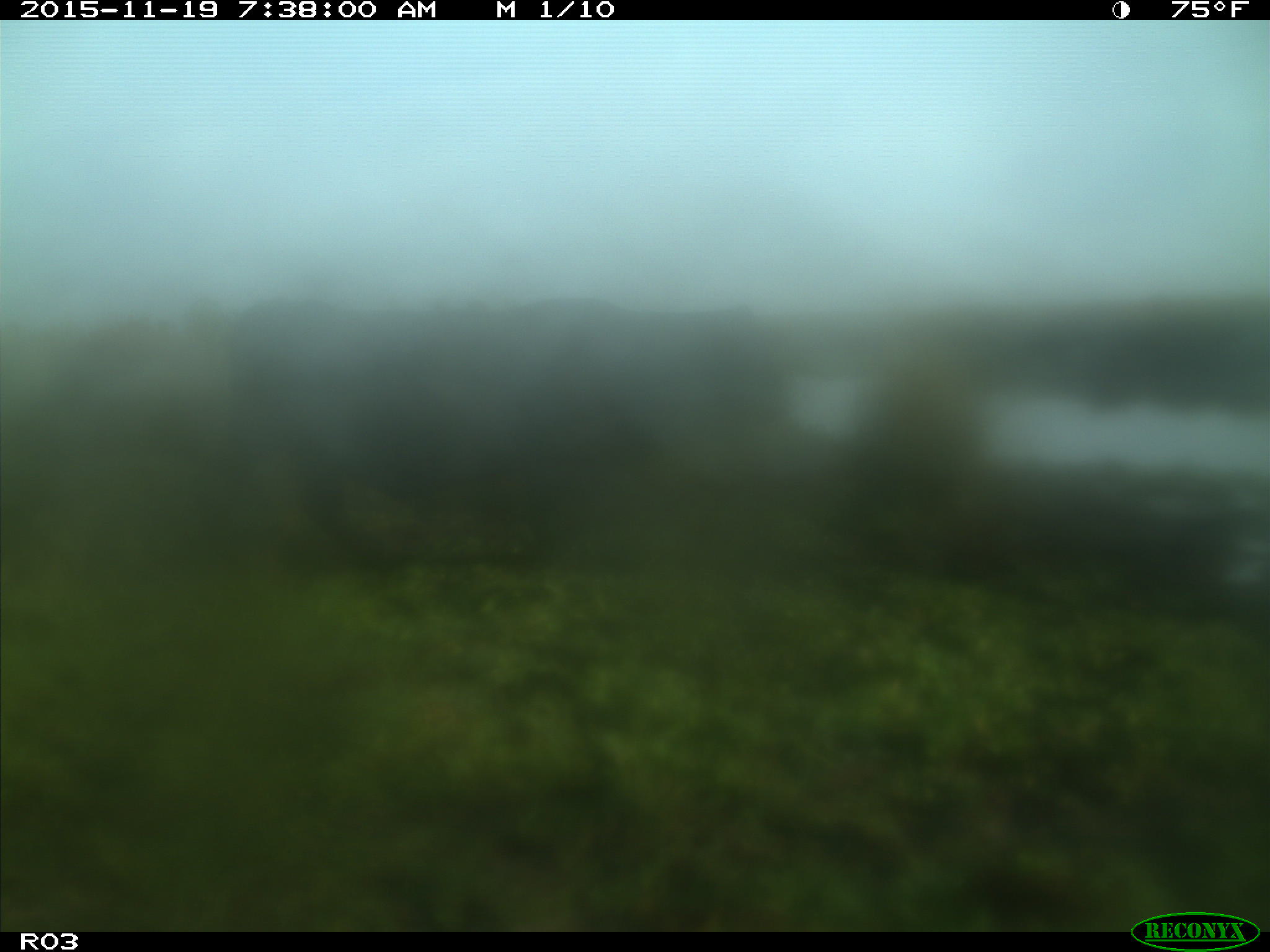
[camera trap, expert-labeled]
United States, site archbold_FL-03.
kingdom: Animalia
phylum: Chordata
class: Mammalia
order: Artiodactyla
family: Bovidae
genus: Bos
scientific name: Bos taurus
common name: domestic cow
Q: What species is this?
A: Bos taurus (domestic cow).